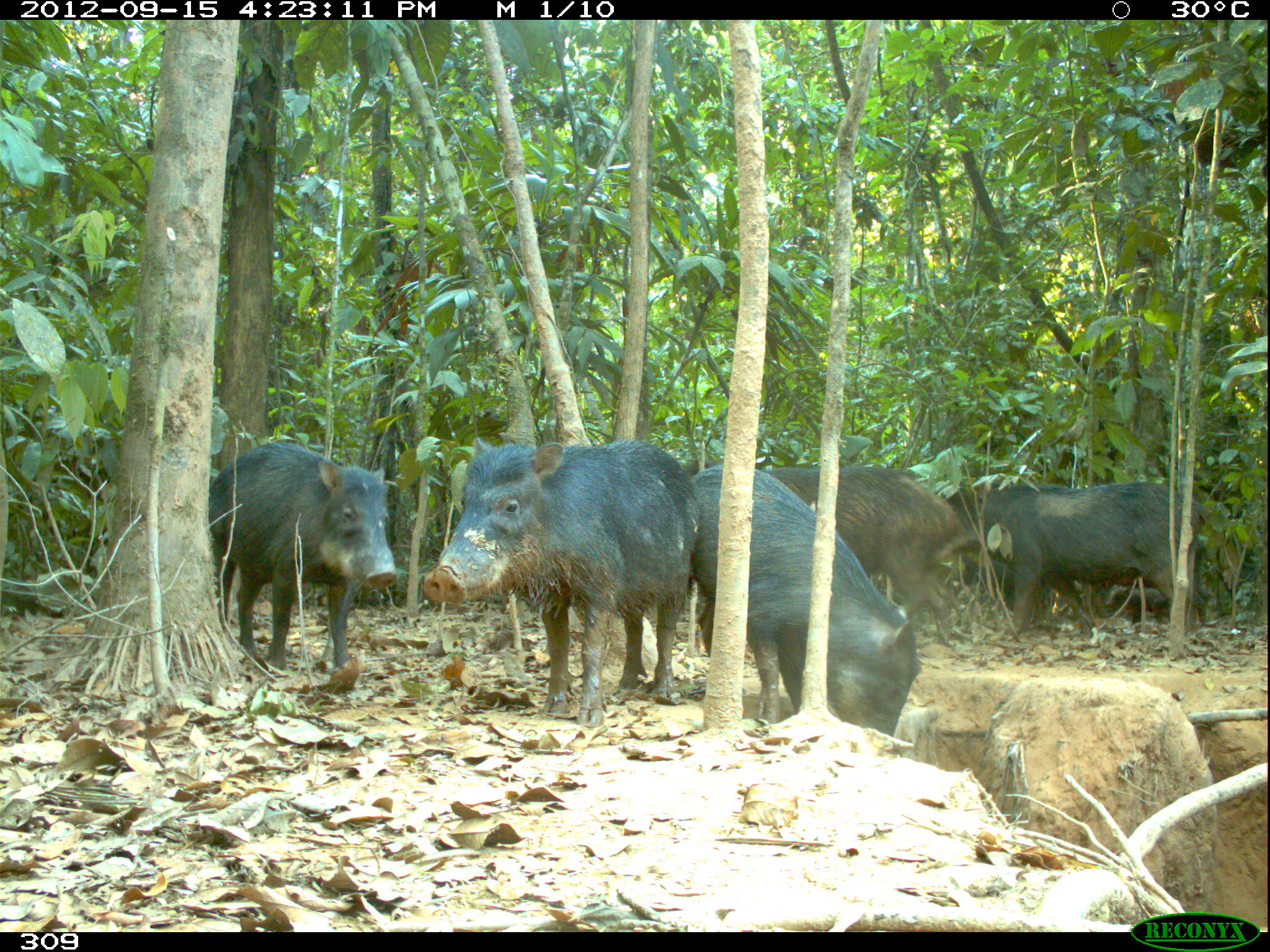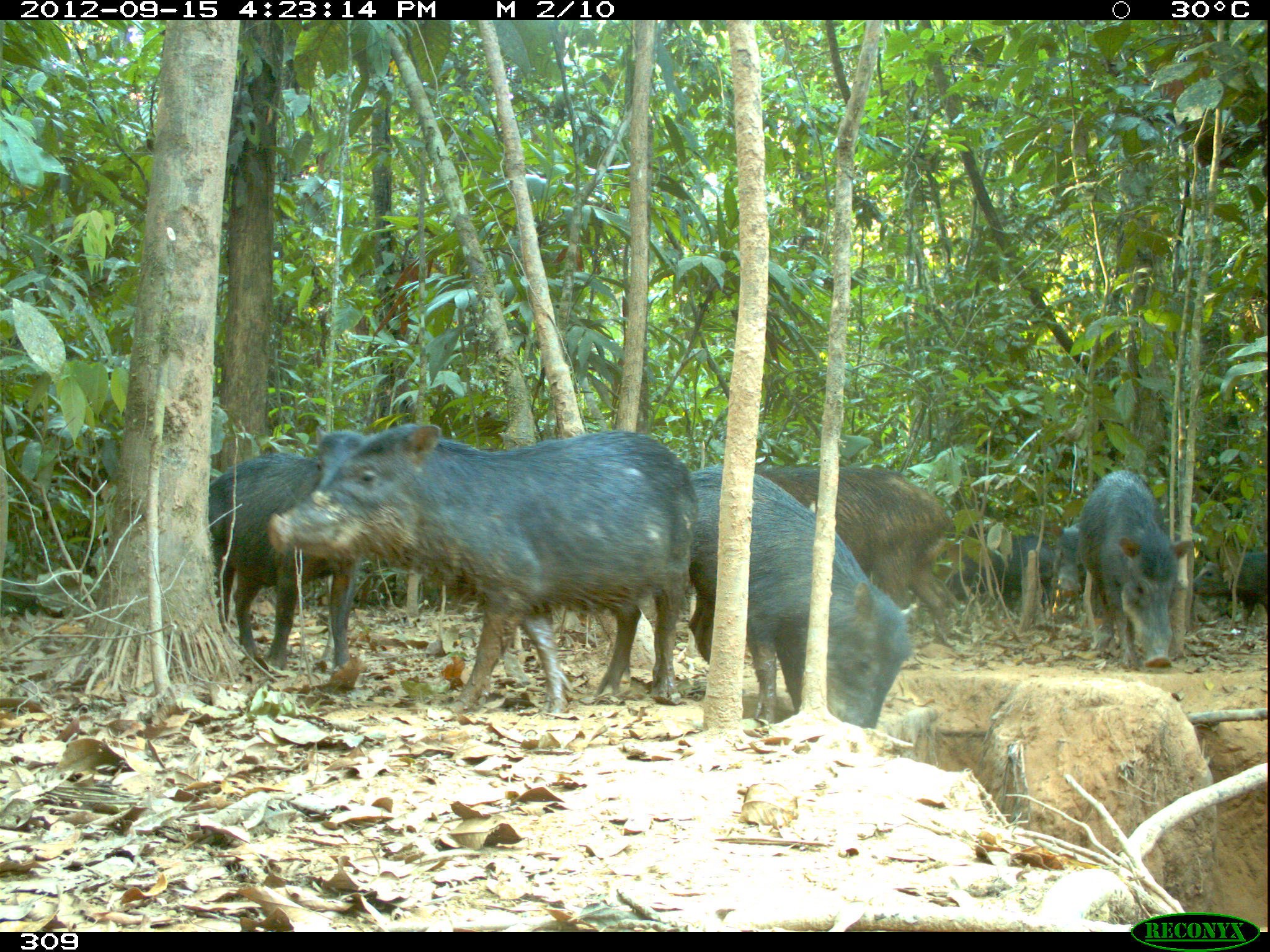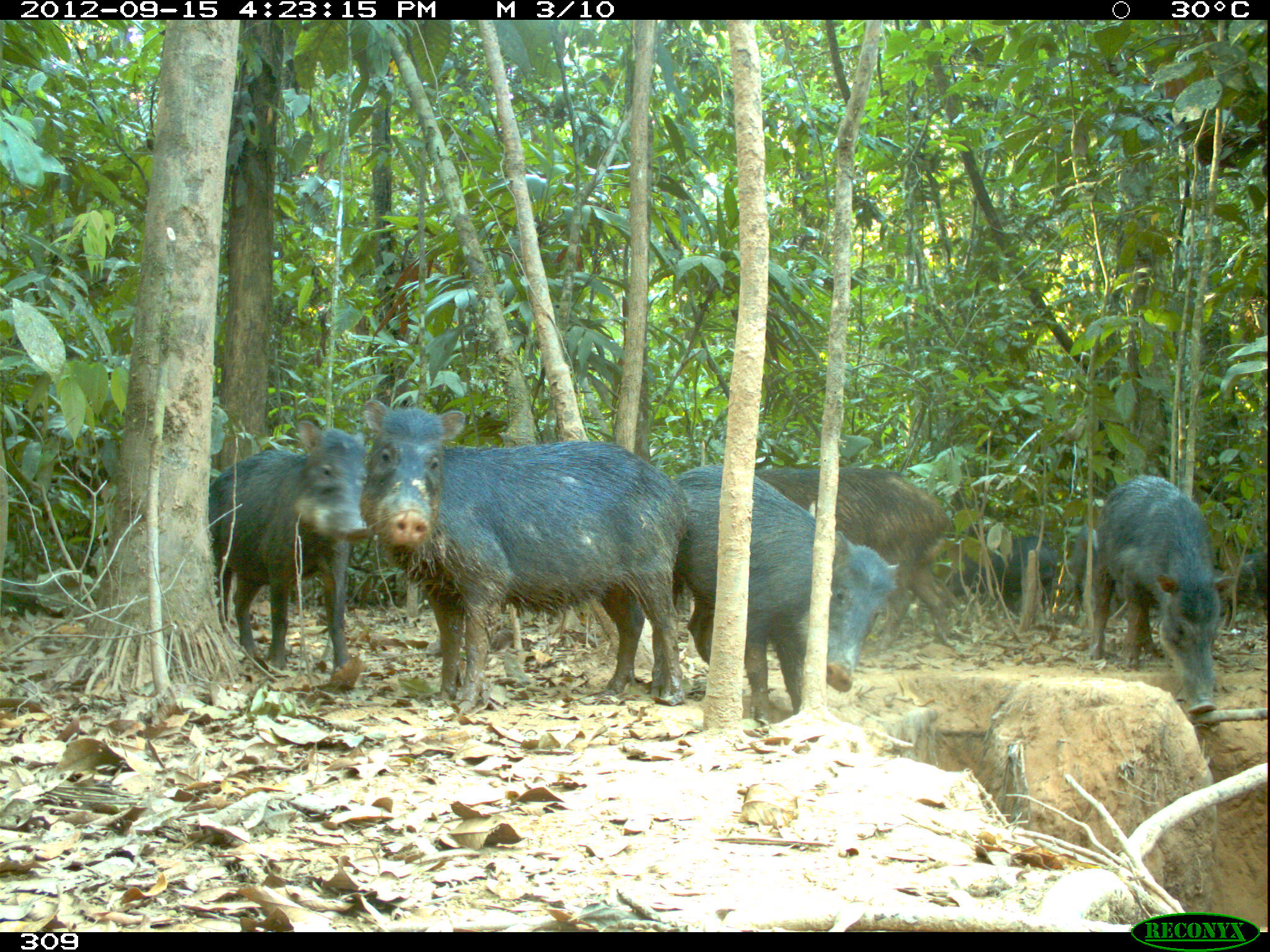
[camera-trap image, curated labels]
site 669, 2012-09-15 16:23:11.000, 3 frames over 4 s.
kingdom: Animalia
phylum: Chordata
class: Mammalia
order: Artiodactyla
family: Tayassuidae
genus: Tayassu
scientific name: Tayassu pecari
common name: white-lipped peccary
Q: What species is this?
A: Tayassu pecari (white-lipped peccary).